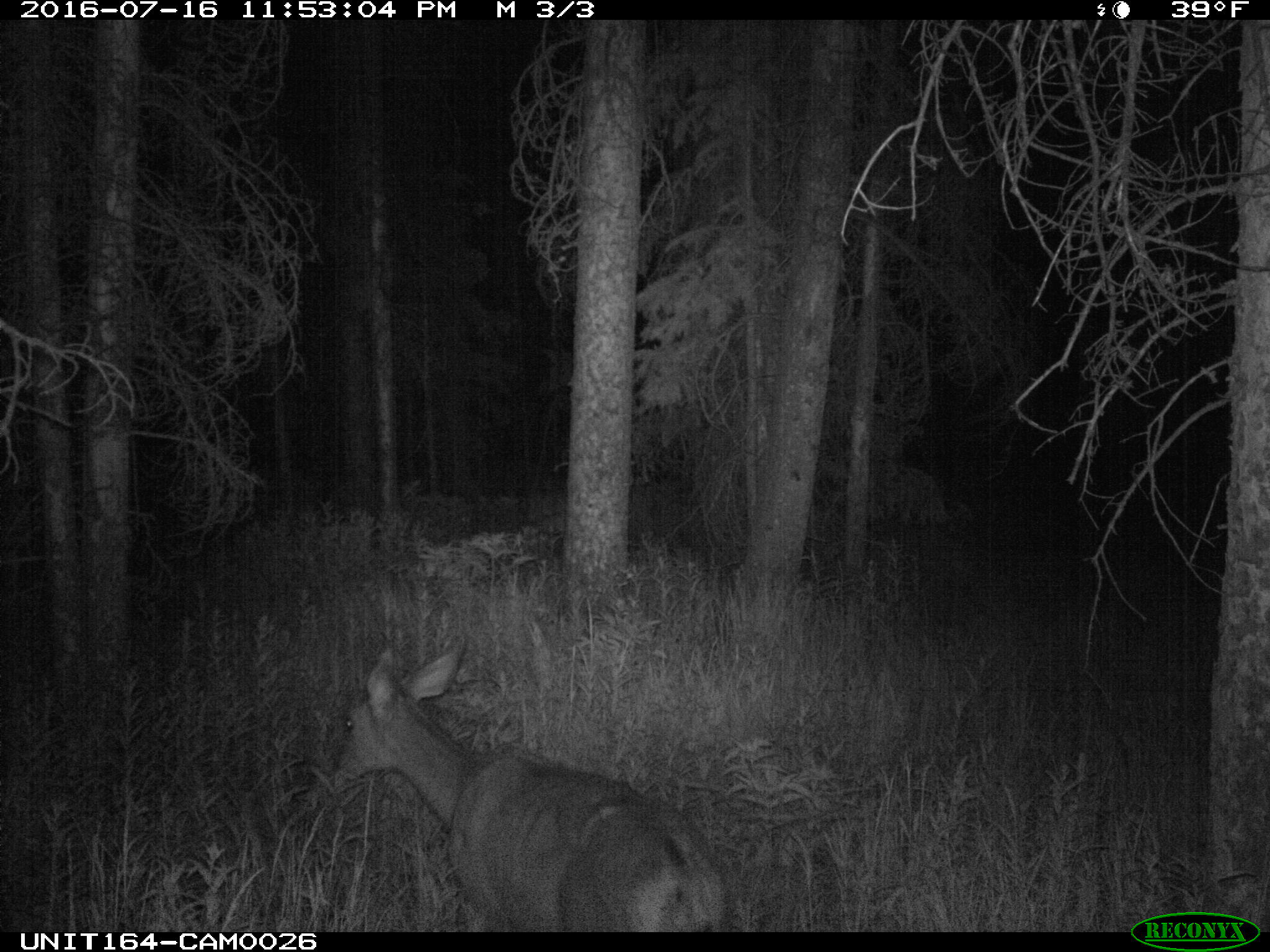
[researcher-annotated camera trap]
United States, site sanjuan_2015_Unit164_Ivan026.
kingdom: Animalia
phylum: Chordata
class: Mammalia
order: Artiodactyla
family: Cervidae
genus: Odocoileus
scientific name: Odocoileus hemionus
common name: mule deer